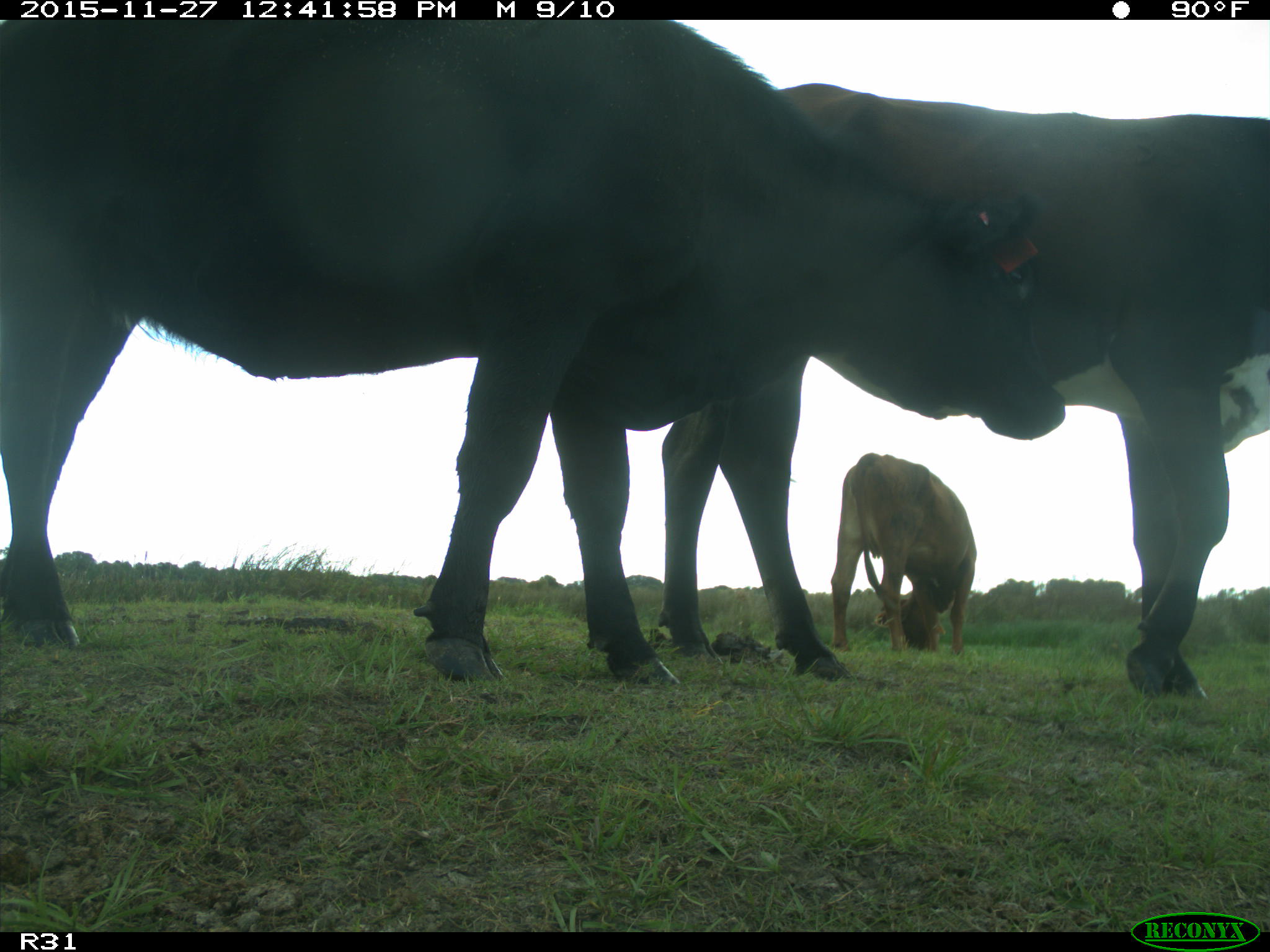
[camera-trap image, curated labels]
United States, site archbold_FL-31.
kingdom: Animalia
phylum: Chordata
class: Mammalia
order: Artiodactyla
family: Bovidae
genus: Bos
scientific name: Bos taurus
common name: domestic cow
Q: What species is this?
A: Bos taurus (domestic cow).